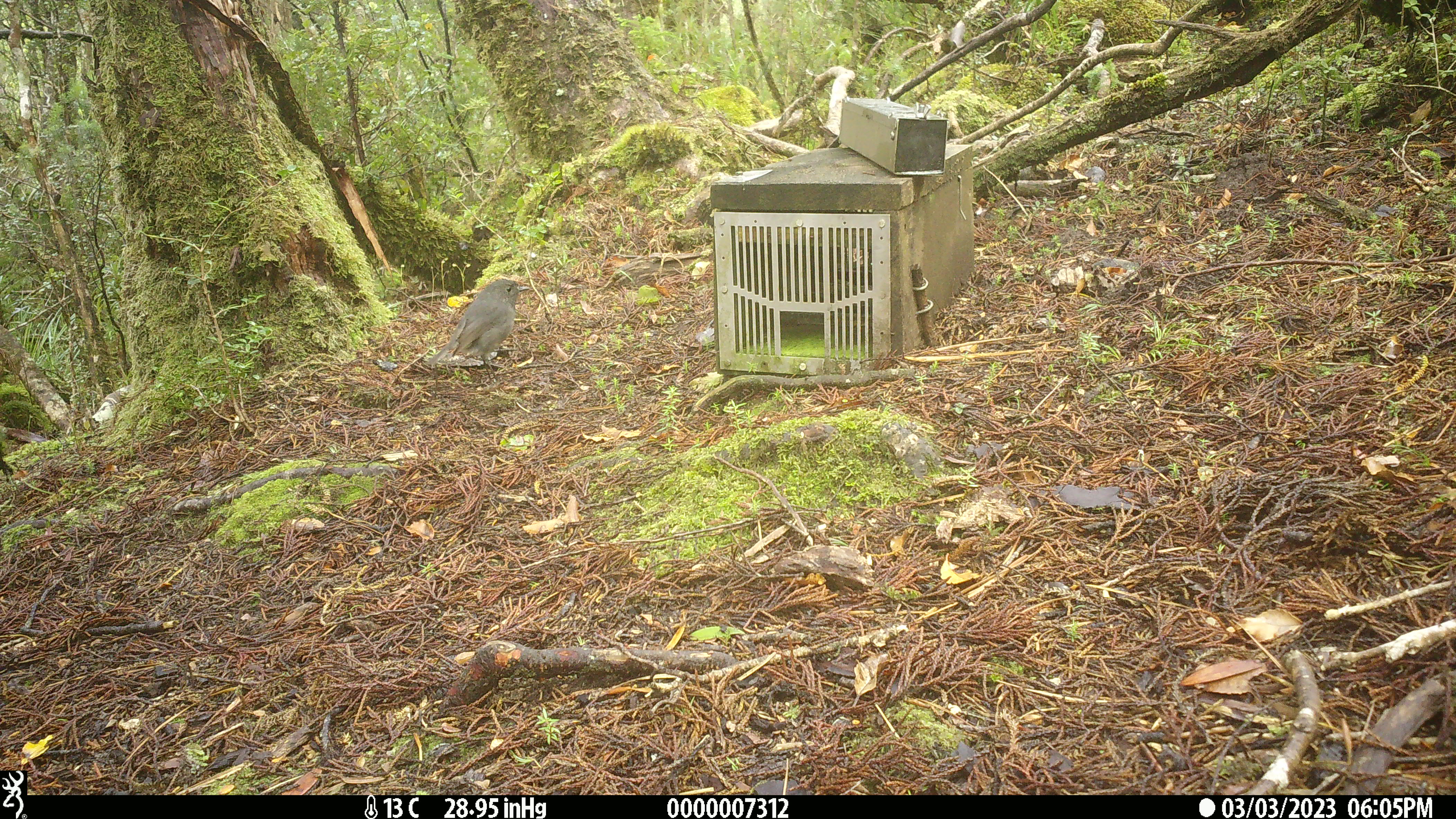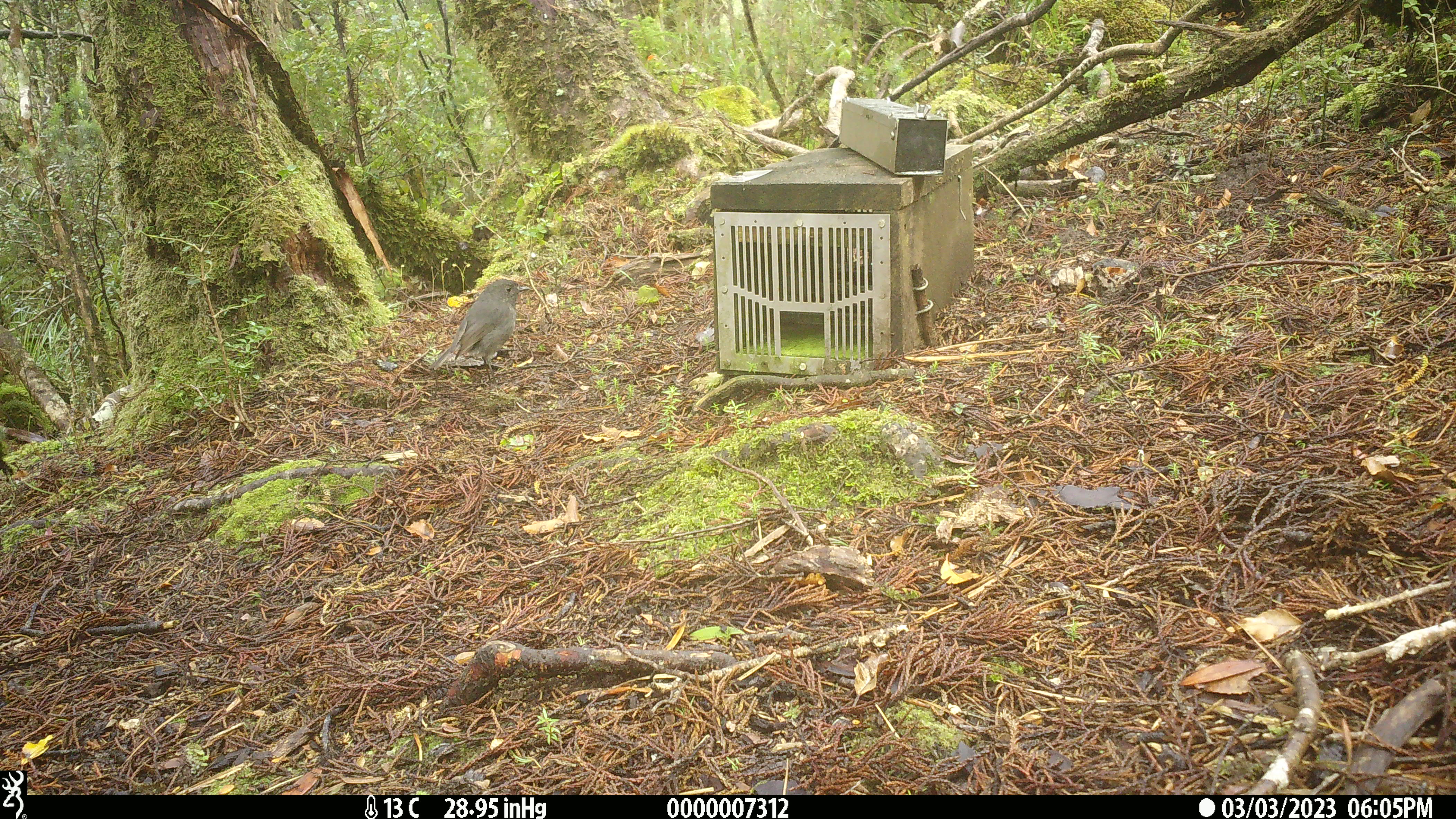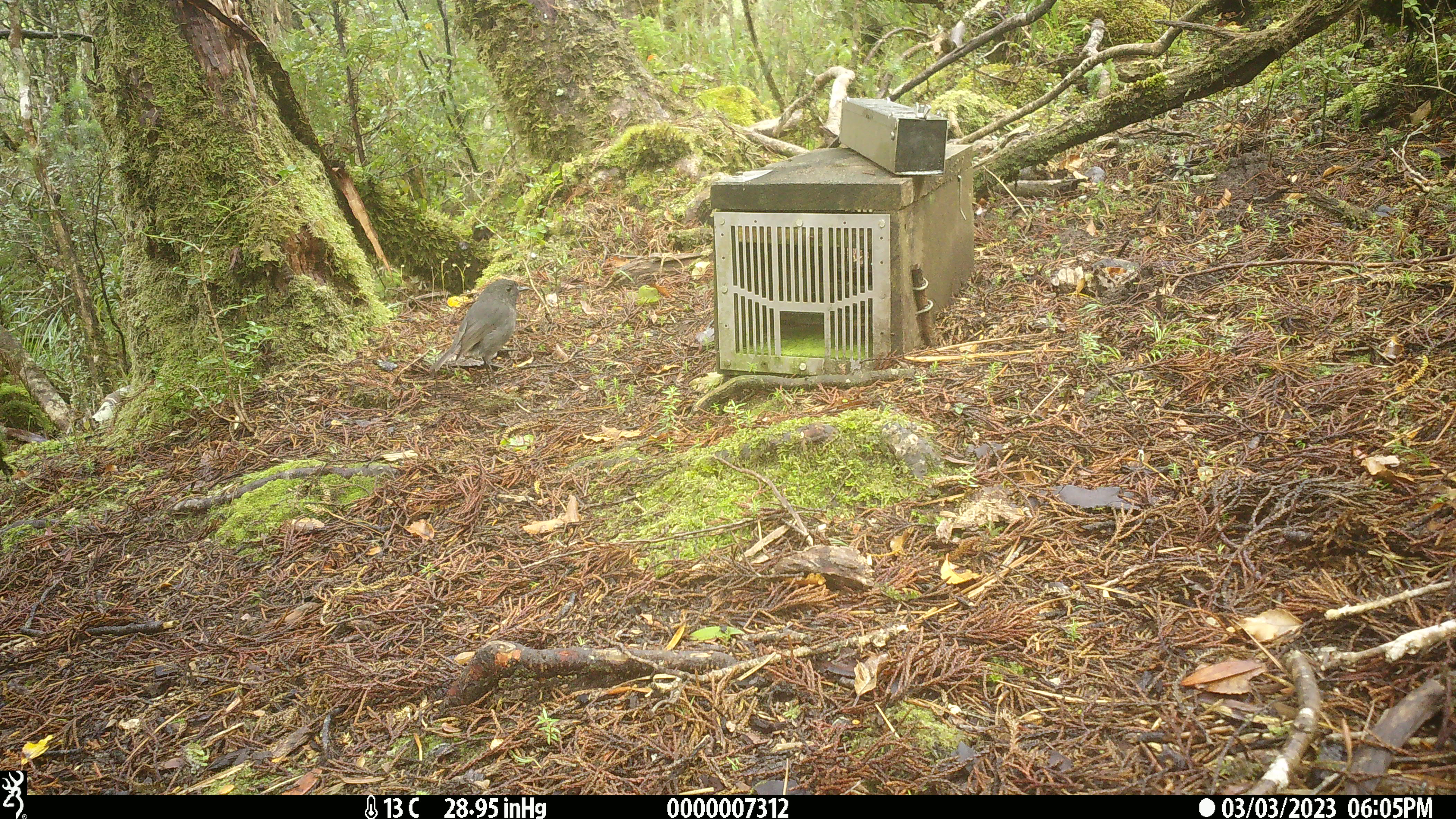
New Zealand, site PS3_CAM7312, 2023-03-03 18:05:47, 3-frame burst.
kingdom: Animalia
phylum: Chordata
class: Aves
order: Passeriformes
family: Petroicidae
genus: Petroica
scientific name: Petroica australis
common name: new zealand robin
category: robin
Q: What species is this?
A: Robin (new zealand robin) (Petroica australis).